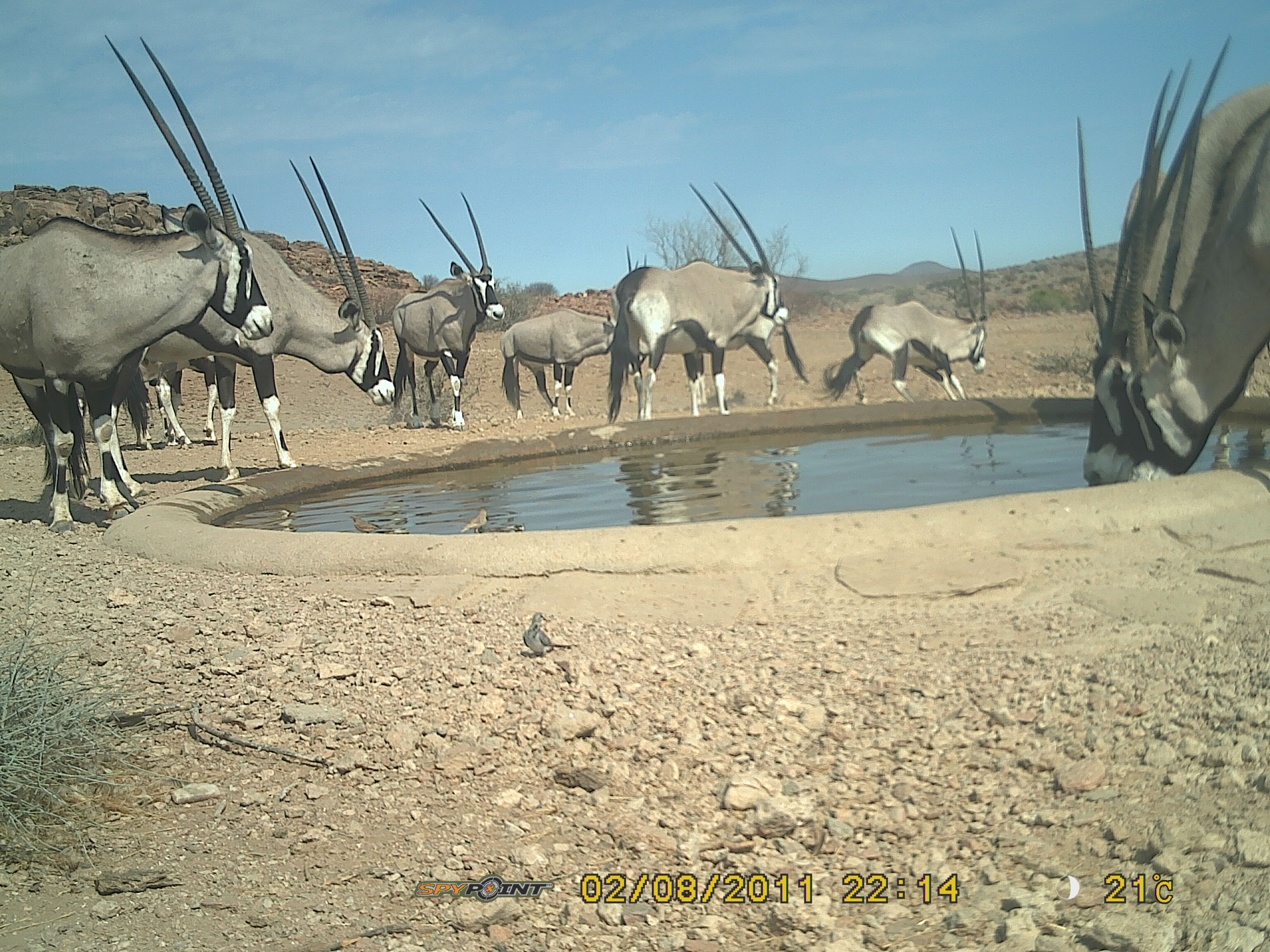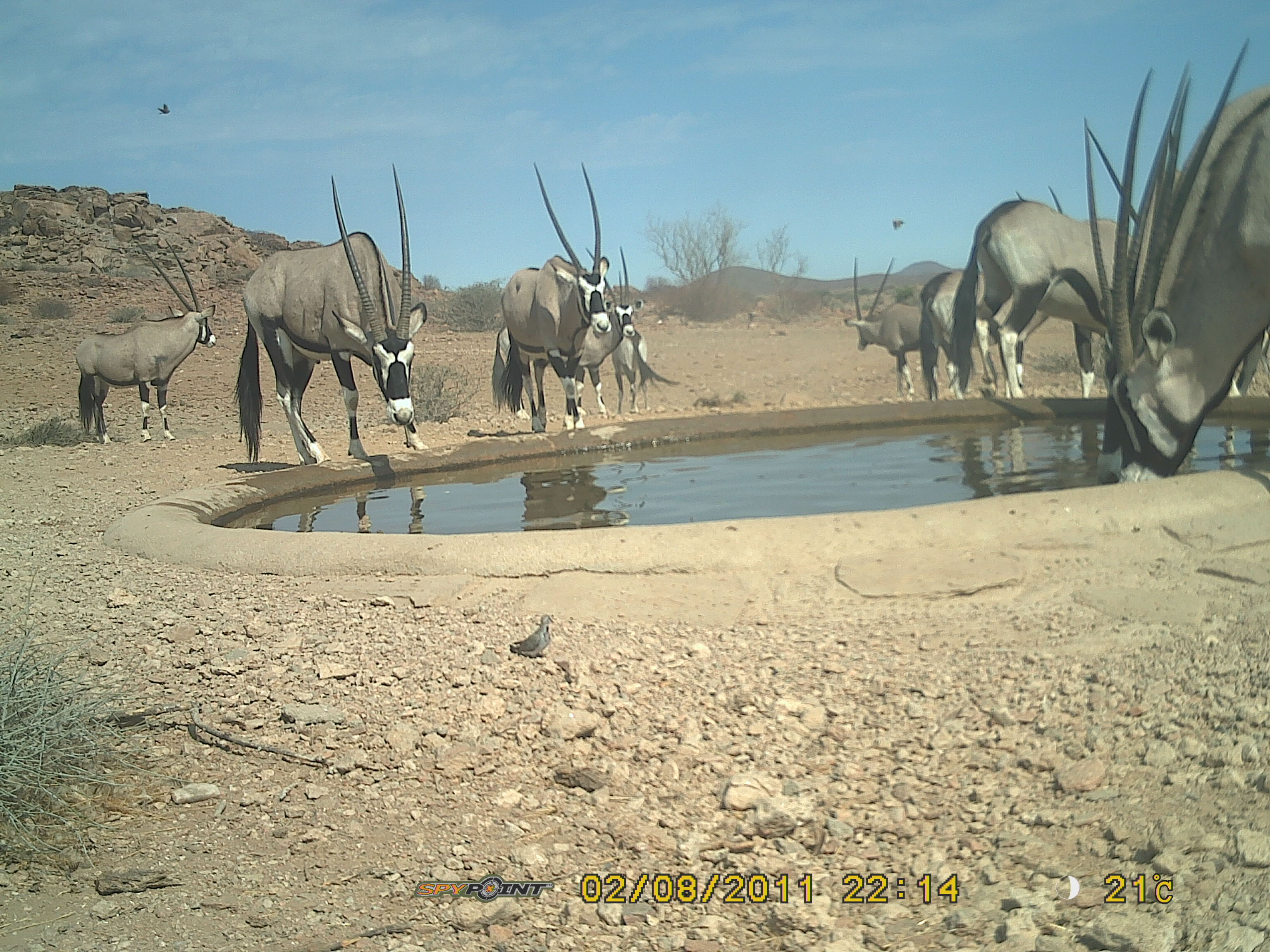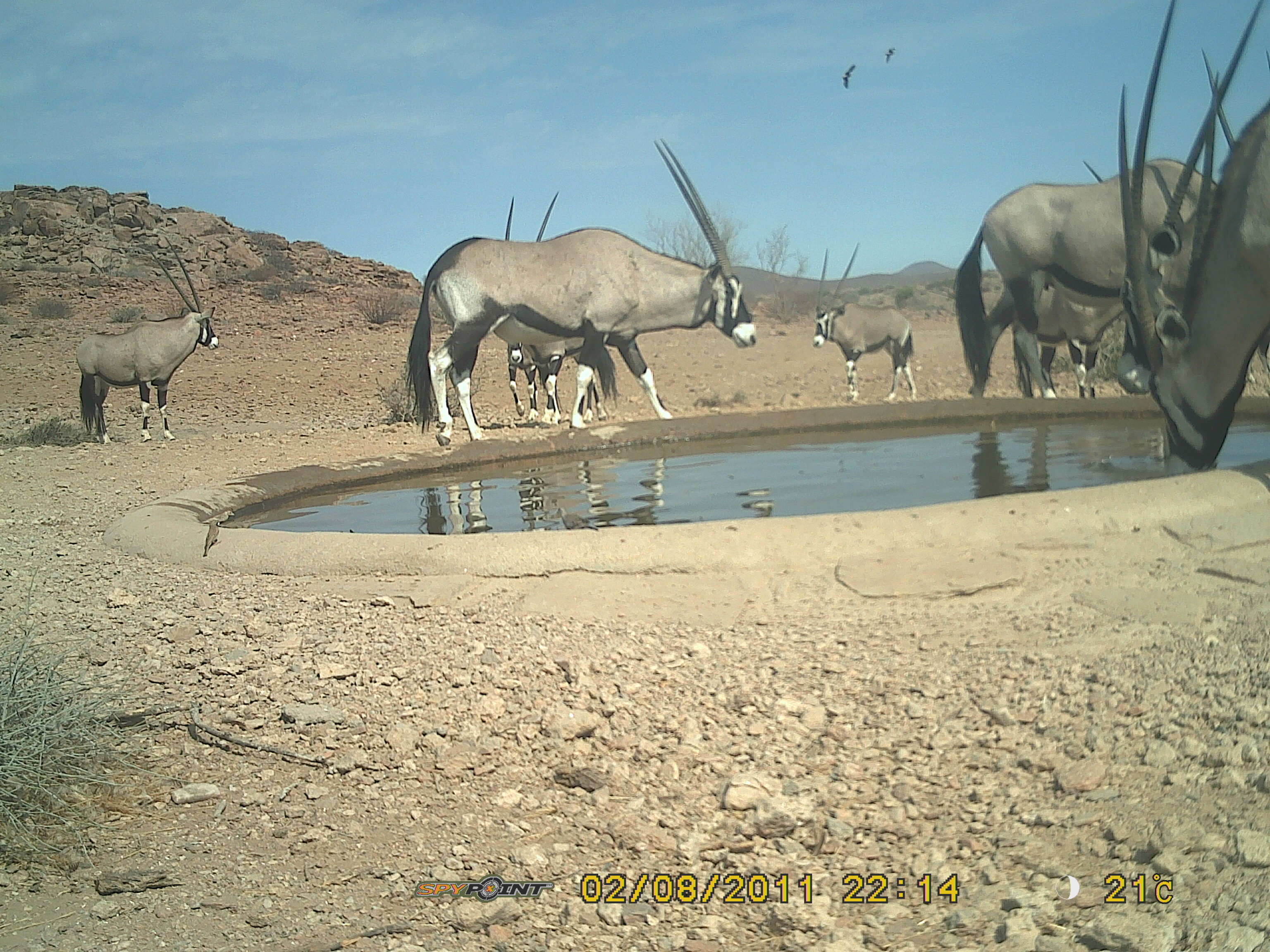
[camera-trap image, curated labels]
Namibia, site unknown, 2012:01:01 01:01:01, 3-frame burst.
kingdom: Animalia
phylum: Chordata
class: Mammalia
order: Artiodactyla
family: Bovidae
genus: Oryx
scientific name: Oryx gazella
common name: gemsbok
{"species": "Oryx gazella (gemsbok)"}